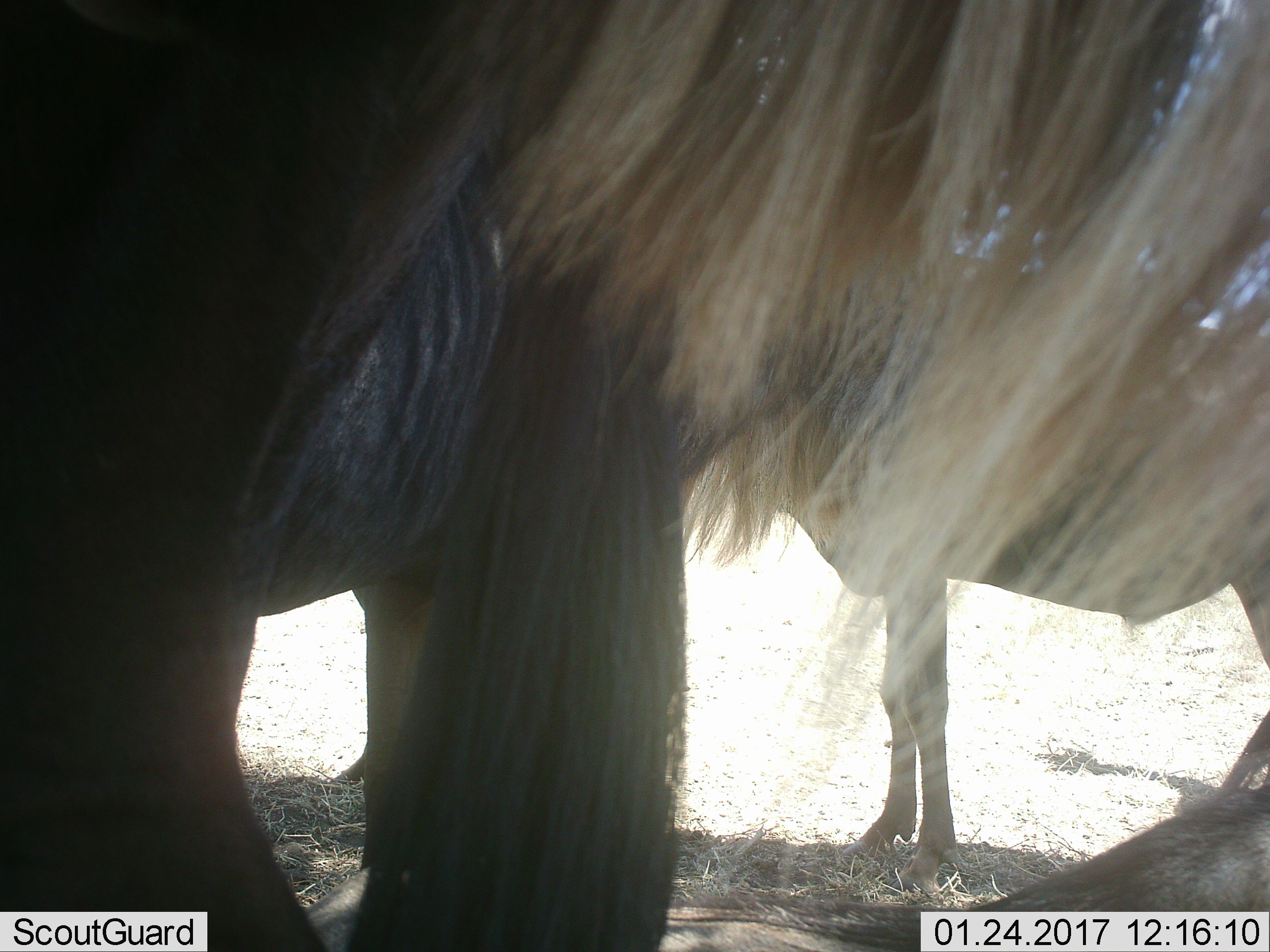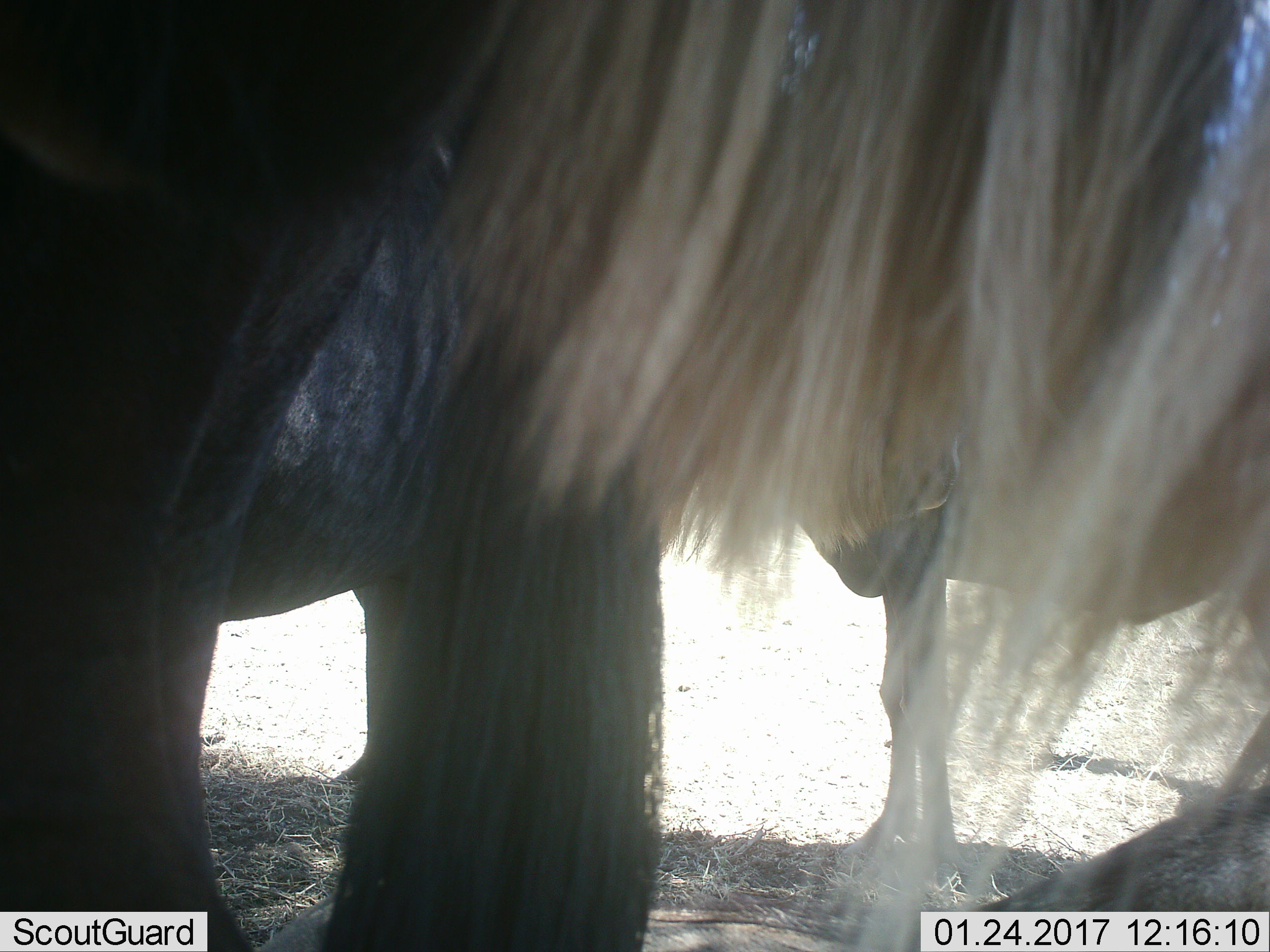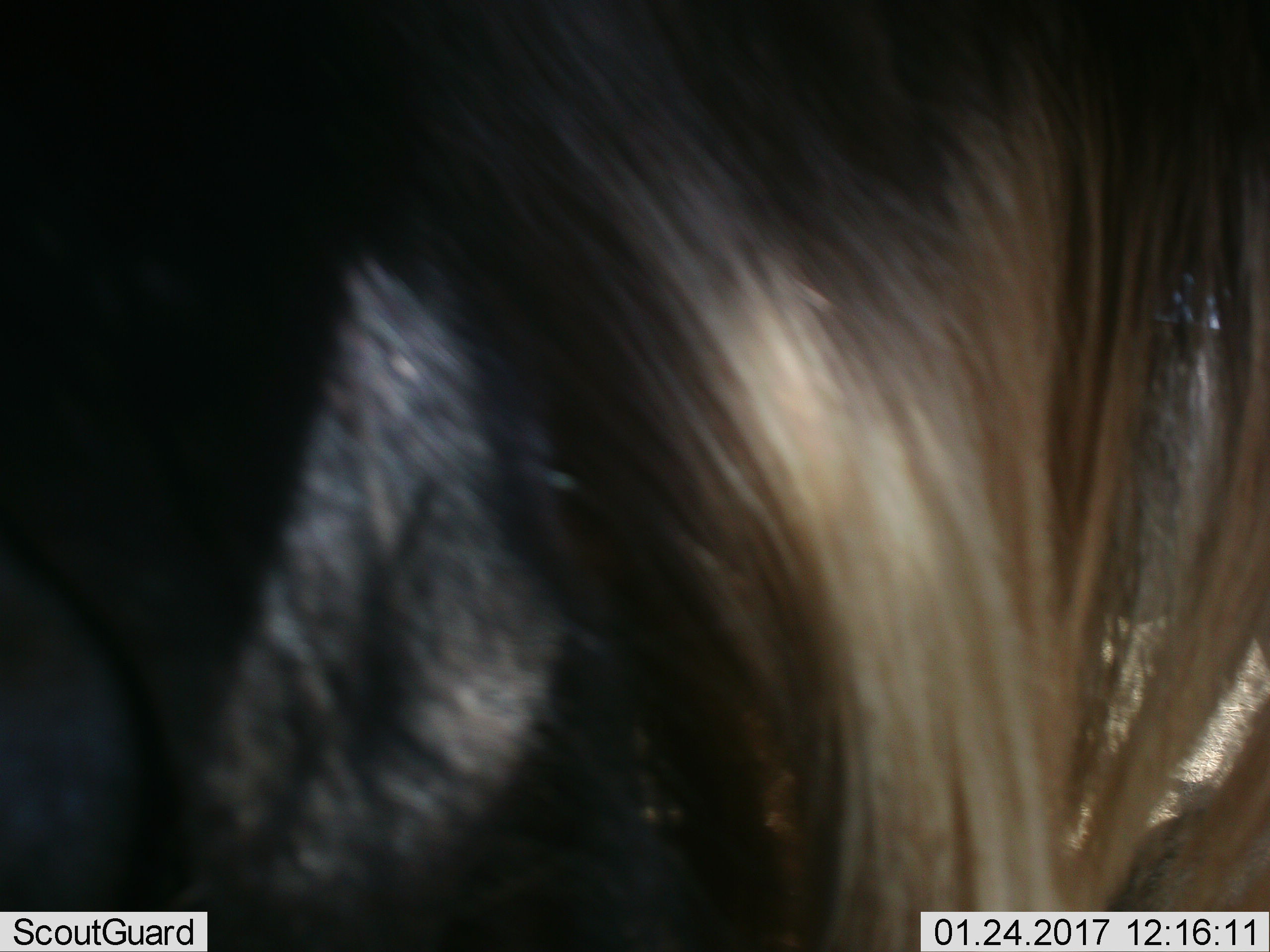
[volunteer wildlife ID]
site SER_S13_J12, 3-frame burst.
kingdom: Animalia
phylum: Chordata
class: Mammalia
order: Artiodactyla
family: Bovidae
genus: Connochaetes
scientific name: Connochaetes taurinus taurinus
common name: blue wildebeest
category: wildebeestblue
Wildebeestblue (blue wildebeest) (Connochaetes taurinus taurinus), count 2. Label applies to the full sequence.